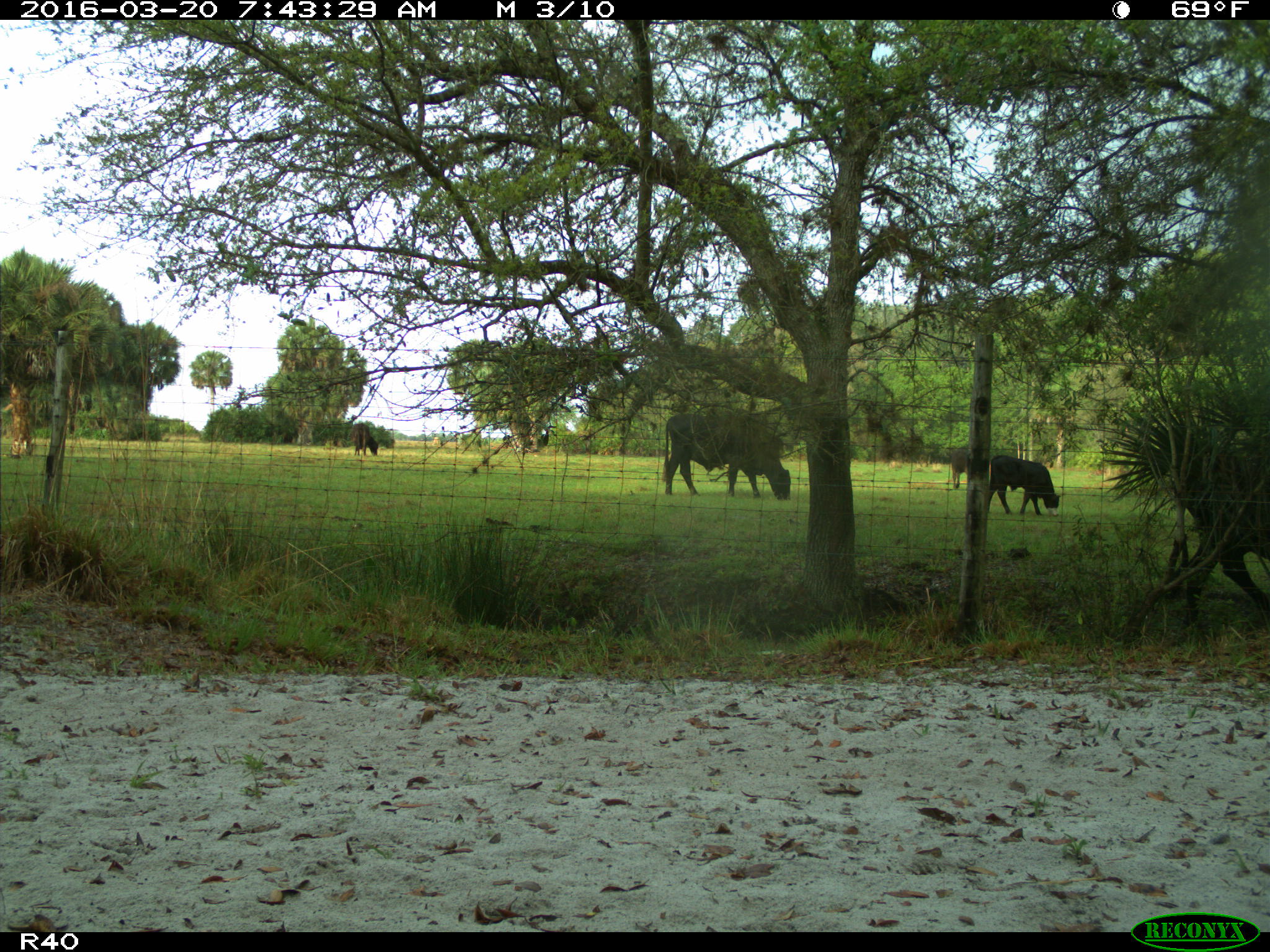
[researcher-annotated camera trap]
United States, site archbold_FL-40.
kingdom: Animalia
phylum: Chordata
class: Mammalia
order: Artiodactyla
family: Bovidae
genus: Bos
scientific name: Bos taurus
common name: domestic cow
Bos taurus (domestic cow).